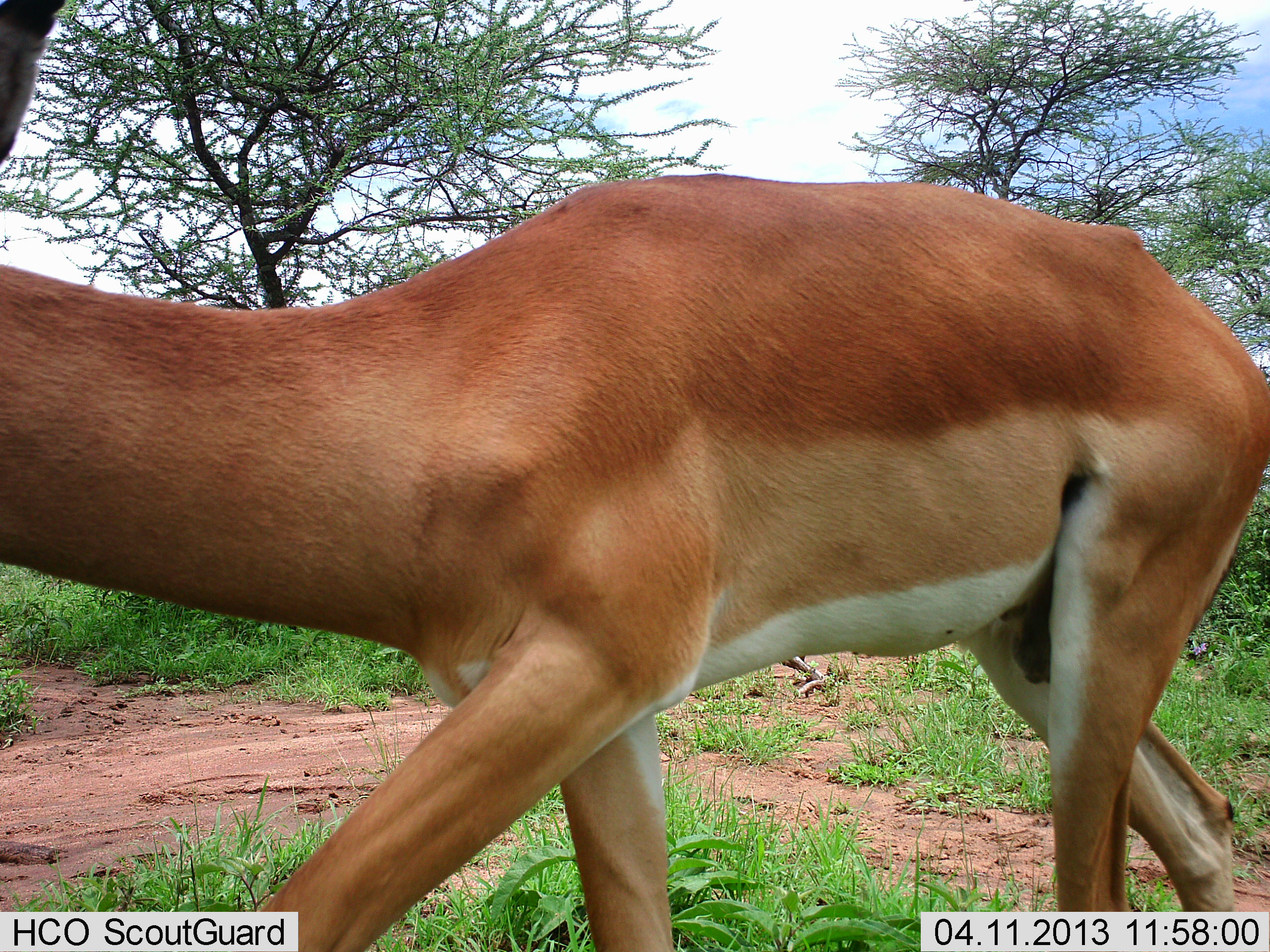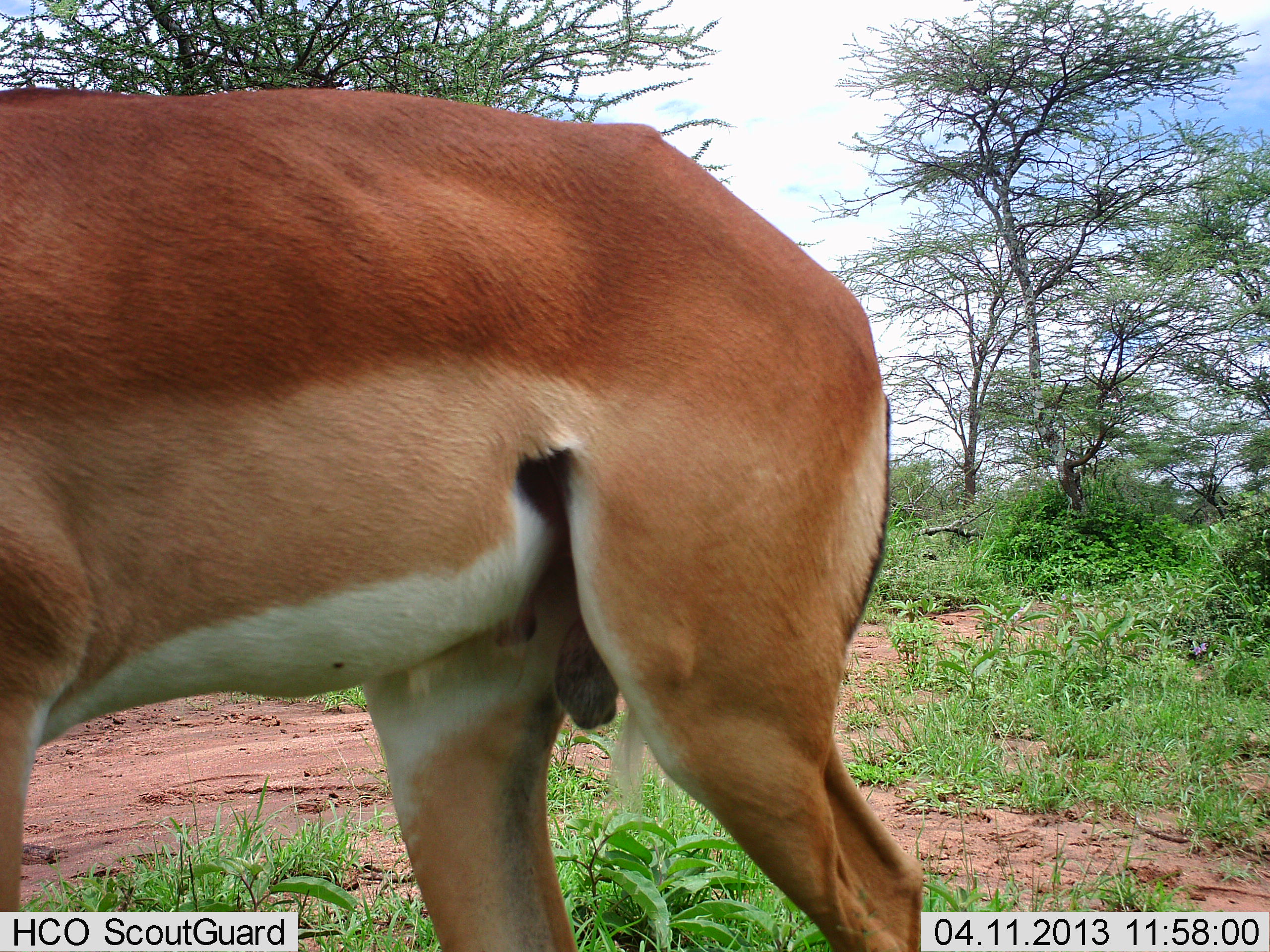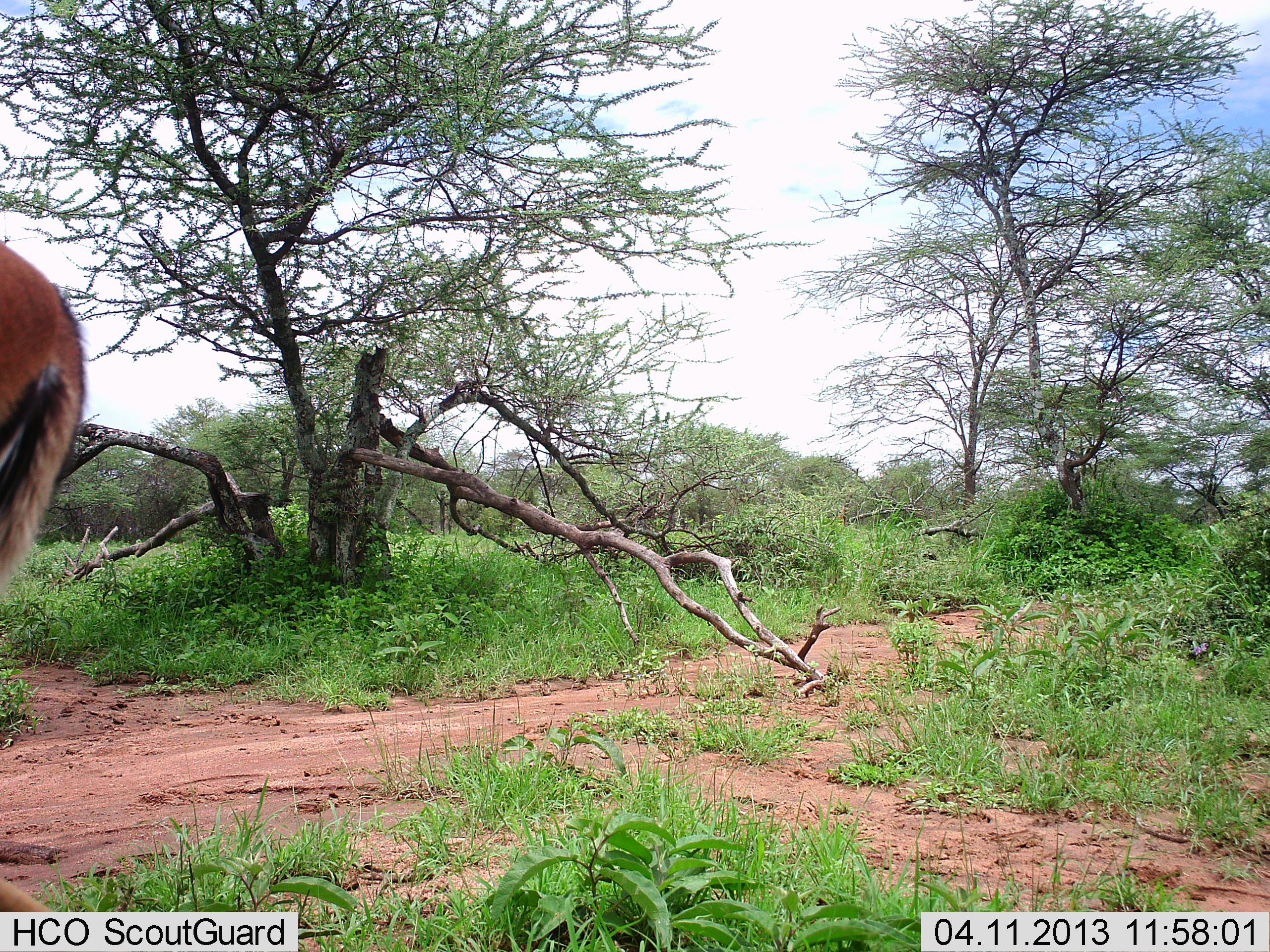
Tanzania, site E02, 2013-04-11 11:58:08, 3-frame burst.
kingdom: Animalia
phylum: Chordata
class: Mammalia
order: Artiodactyla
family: Bovidae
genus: Aepyceros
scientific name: Aepyceros melampus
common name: impala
Impala (Aepyceros melampus), count 1. Behavior (volunteer vote fractions): standing 10%, resting 0%, moving 90%, interacting 0%. Young present (vote fraction): 0%. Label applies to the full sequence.